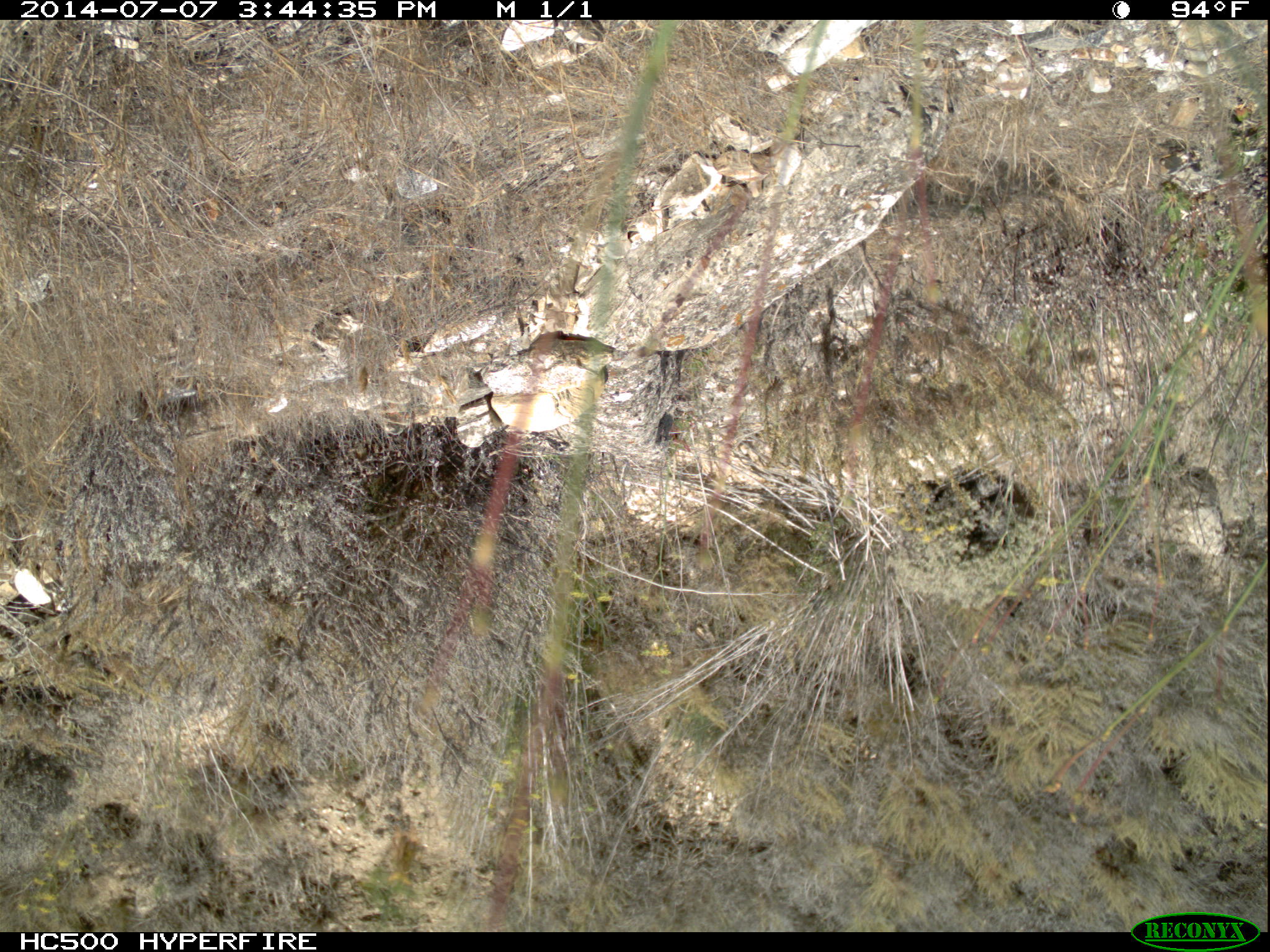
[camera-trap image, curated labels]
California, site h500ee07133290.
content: no animal present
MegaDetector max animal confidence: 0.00